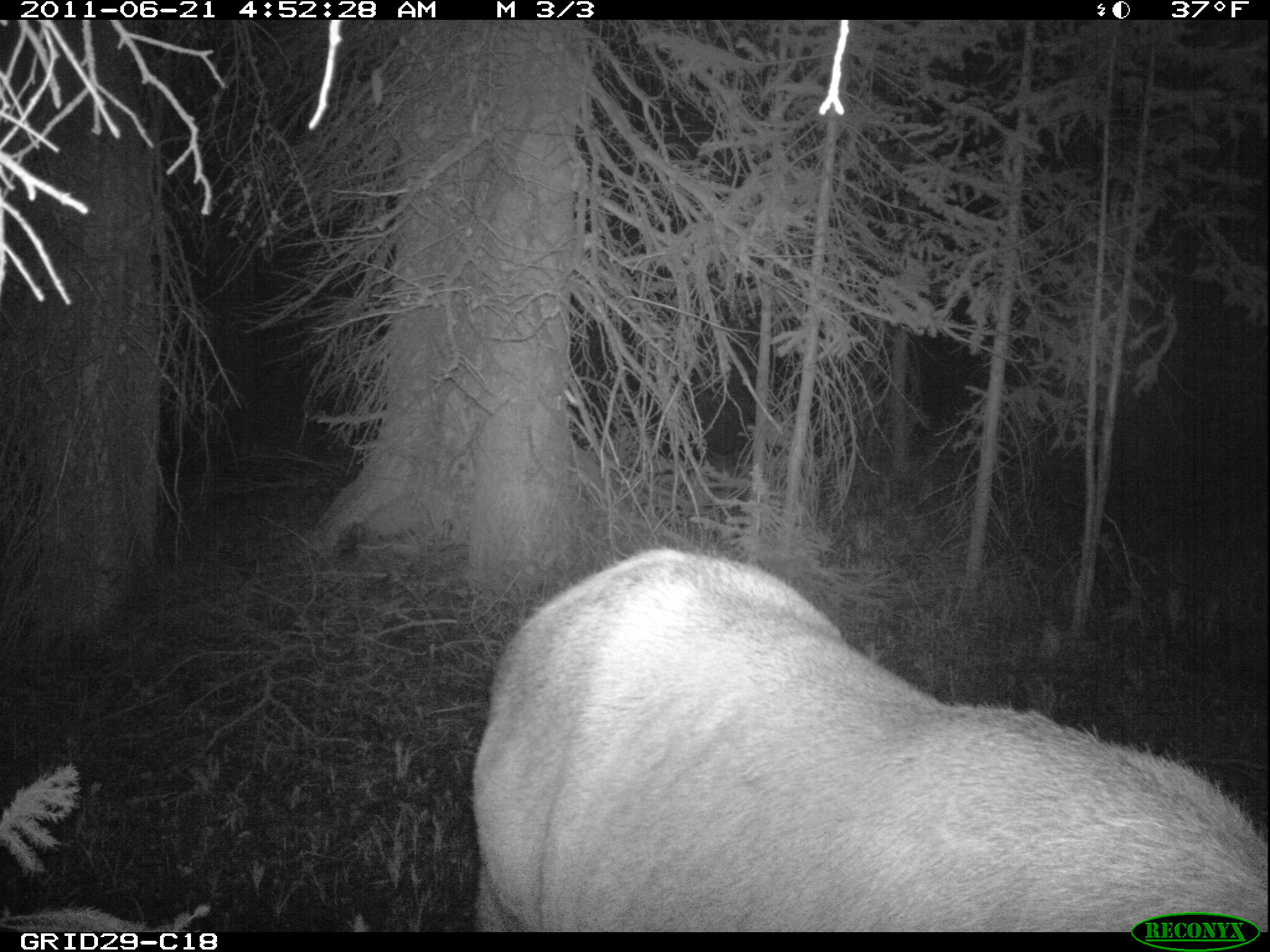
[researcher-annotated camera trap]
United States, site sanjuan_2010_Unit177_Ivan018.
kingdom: Animalia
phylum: Chordata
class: Mammalia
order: Artiodactyla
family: Cervidae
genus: Cervus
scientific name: Cervus elaphus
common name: red deer